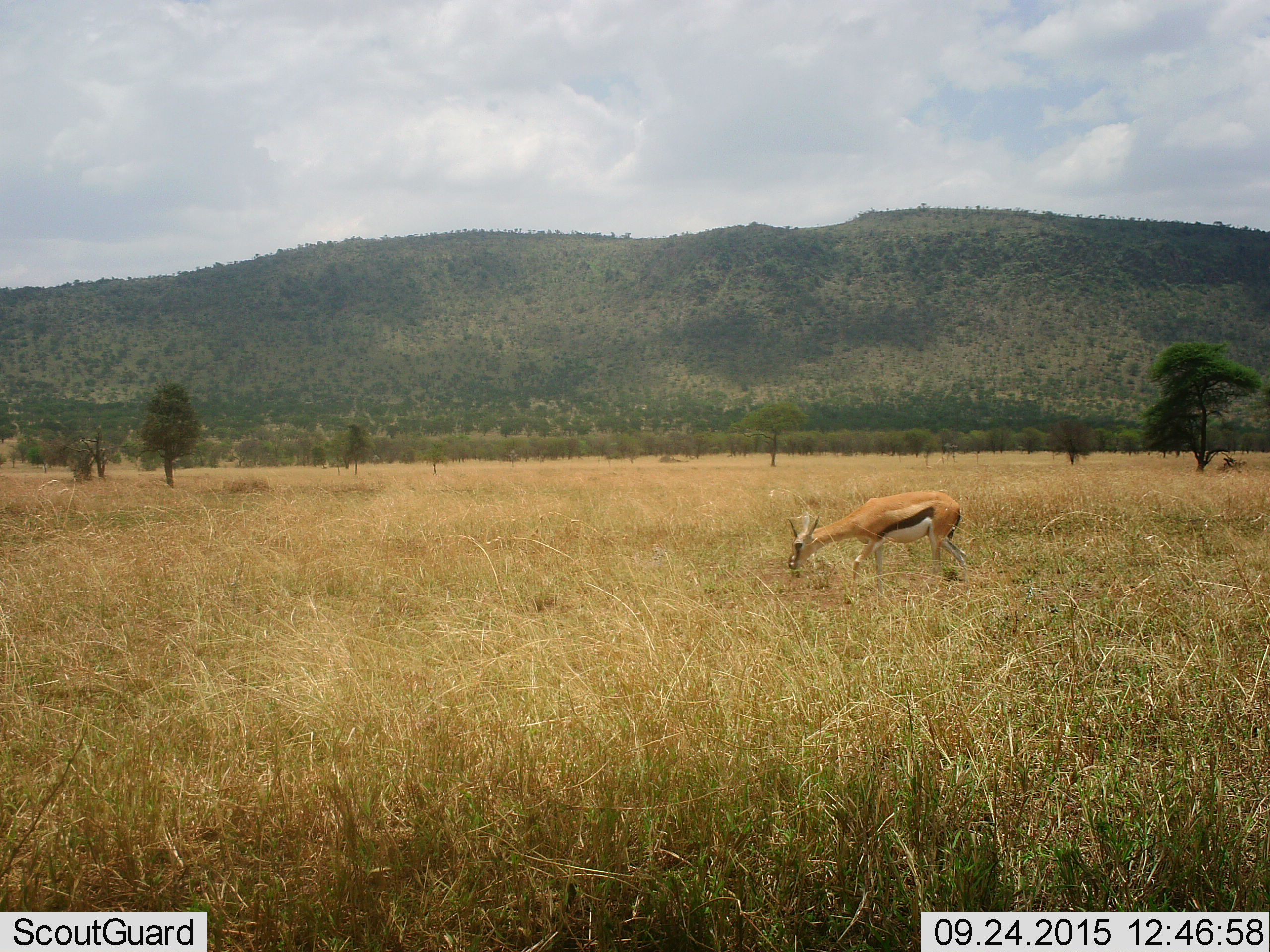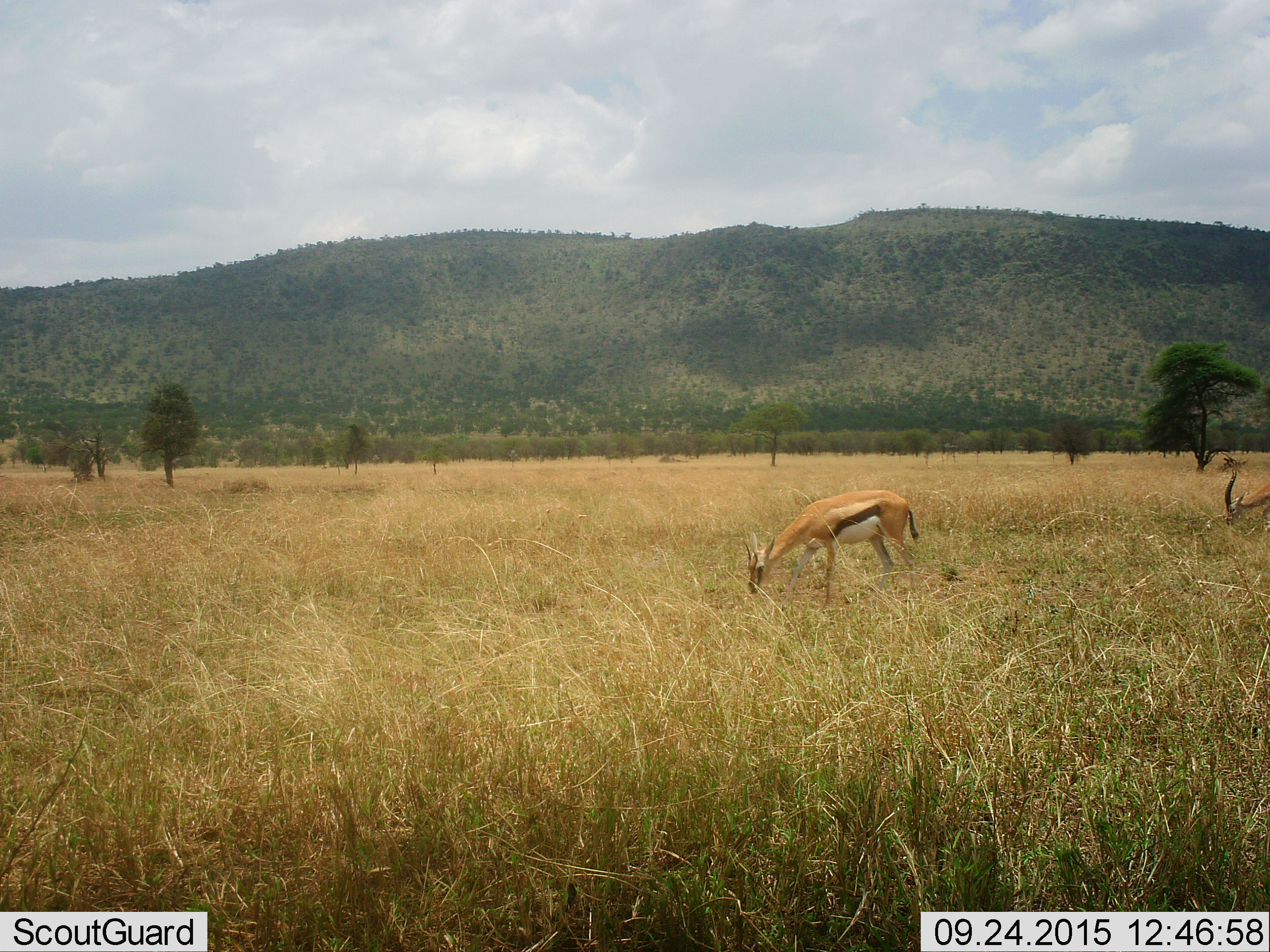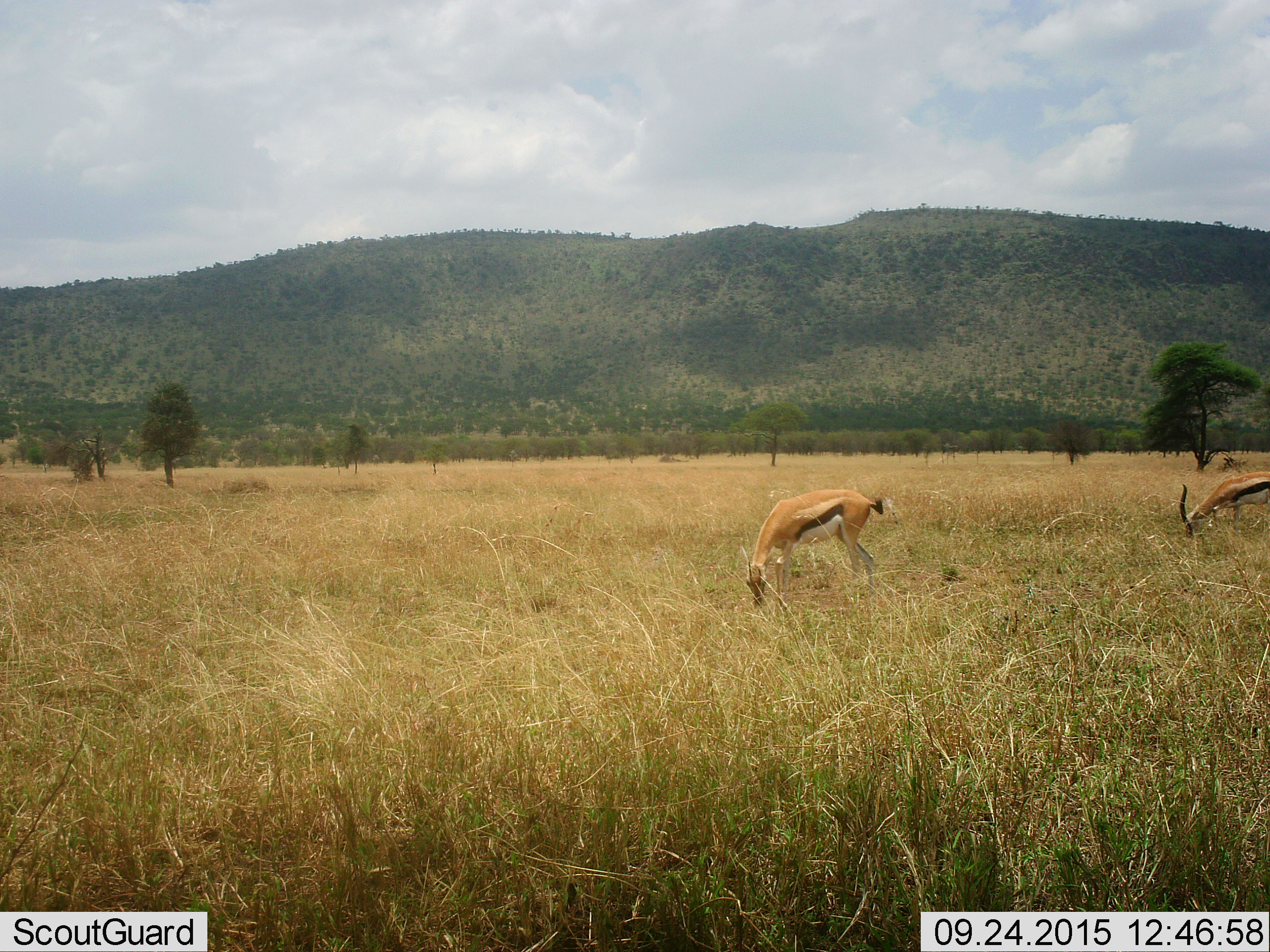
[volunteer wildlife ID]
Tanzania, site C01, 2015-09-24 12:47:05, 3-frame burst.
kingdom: Animalia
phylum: Chordata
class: Mammalia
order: Artiodactyla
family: Bovidae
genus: Eudorcas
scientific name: Eudorcas thomsonii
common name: thomson's gazelle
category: gazellethomsons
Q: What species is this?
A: Gazellethomsons (thomson's gazelle) (Eudorcas thomsonii).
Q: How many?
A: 2.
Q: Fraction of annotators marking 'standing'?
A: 0%.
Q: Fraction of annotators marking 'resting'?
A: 0%.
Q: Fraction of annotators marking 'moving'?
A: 44%.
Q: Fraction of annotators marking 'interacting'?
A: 0%.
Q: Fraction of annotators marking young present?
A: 0%.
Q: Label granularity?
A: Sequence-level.